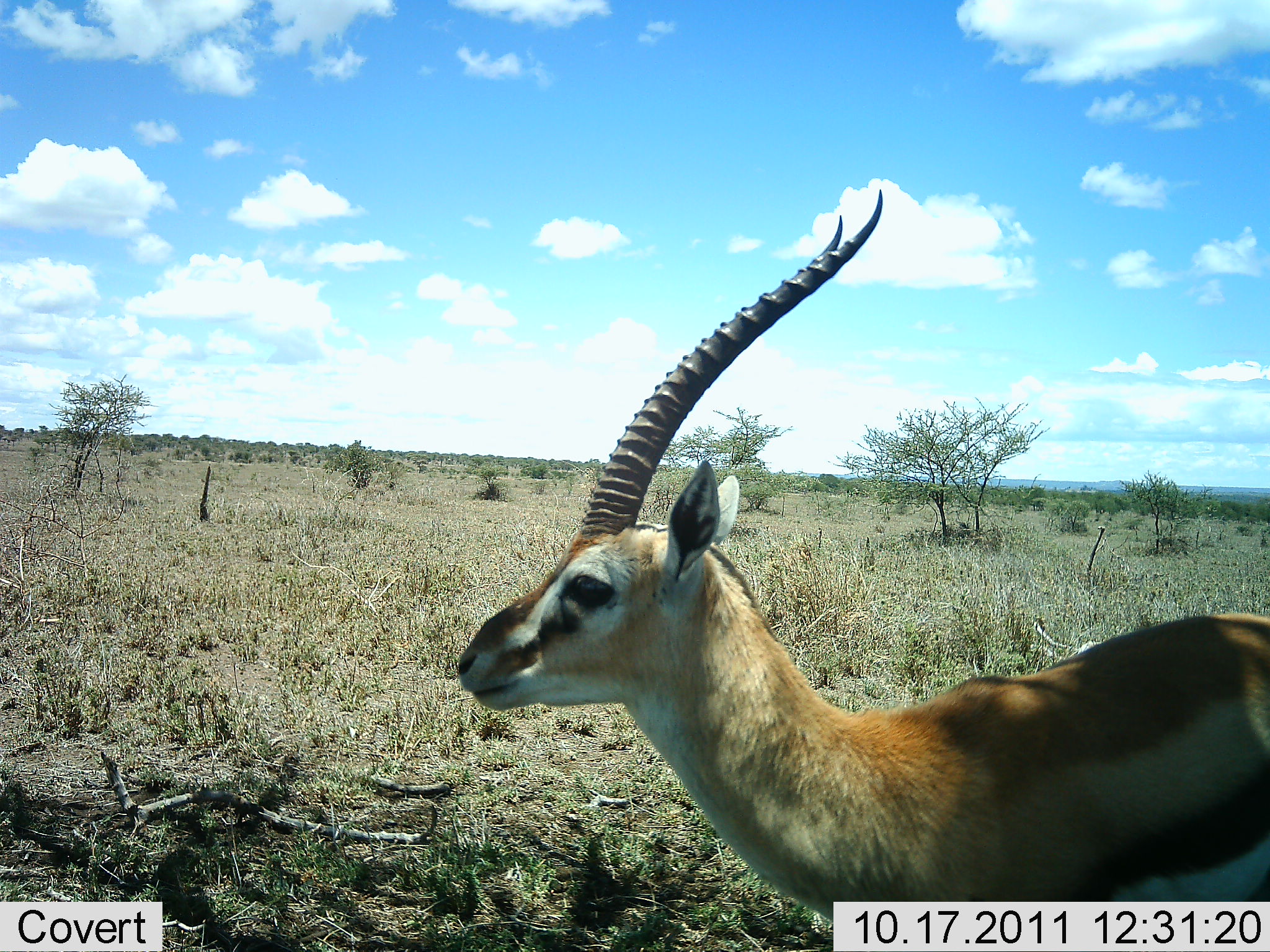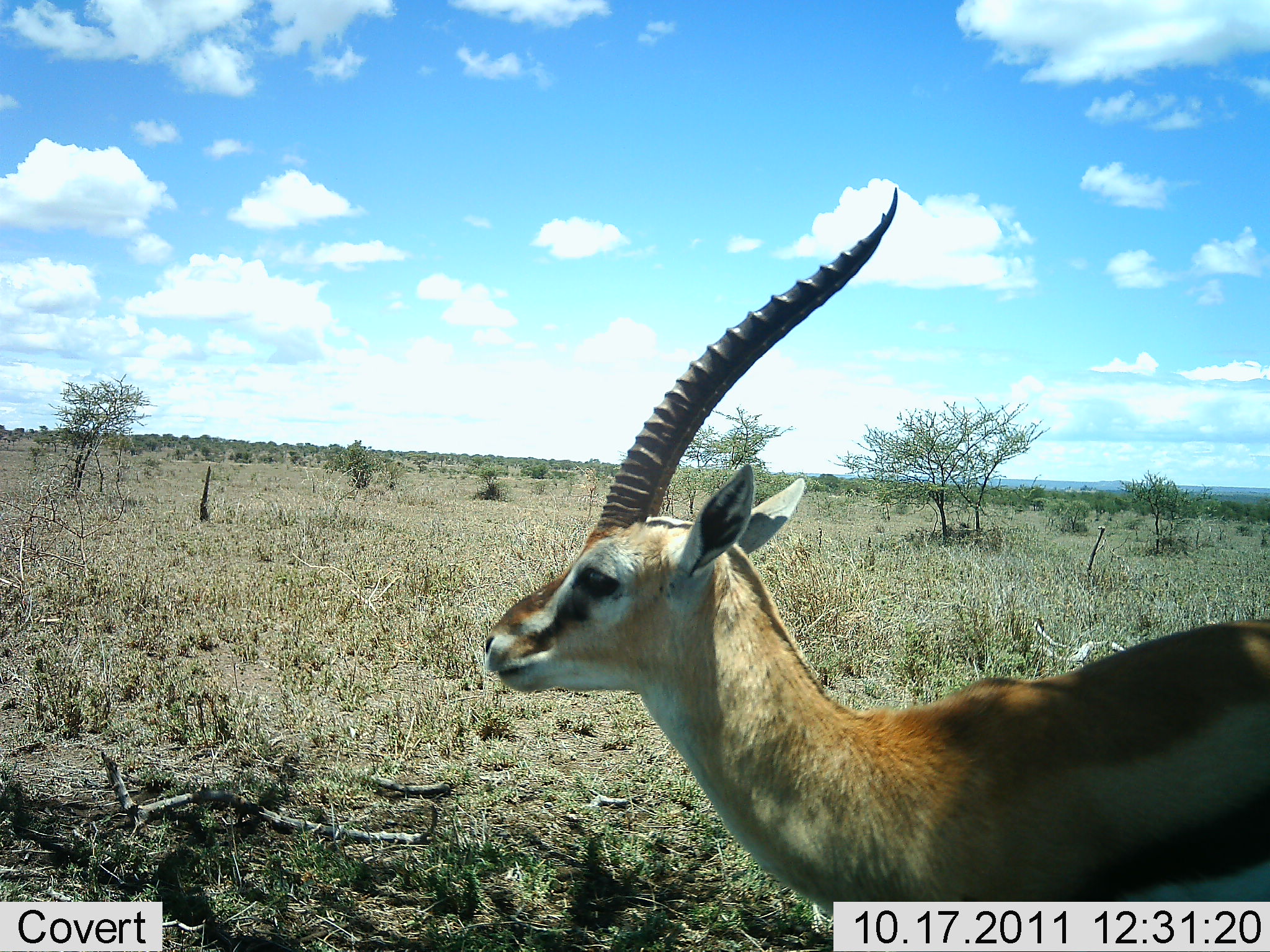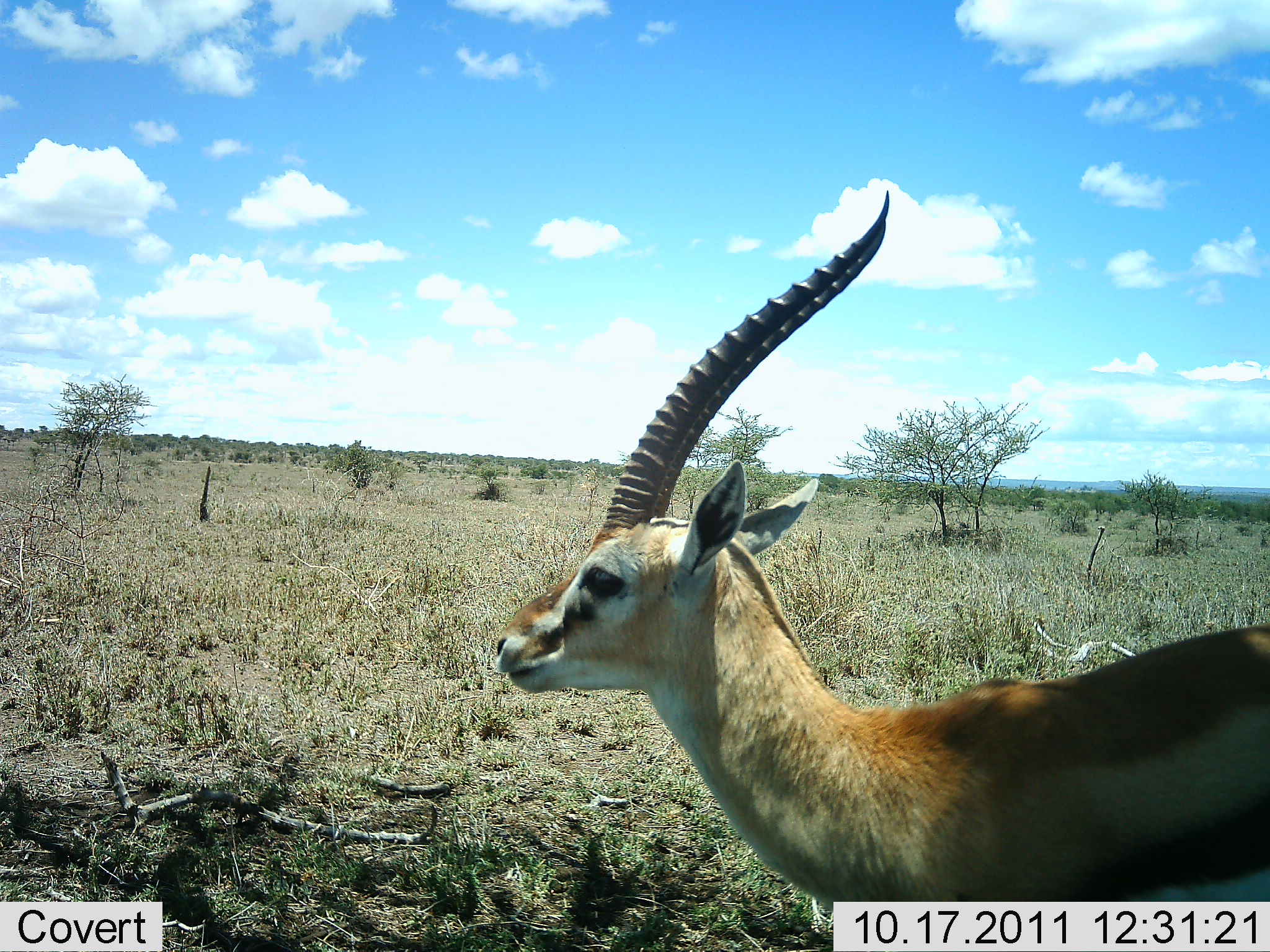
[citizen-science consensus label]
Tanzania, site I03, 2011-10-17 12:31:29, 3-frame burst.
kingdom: Animalia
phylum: Chordata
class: Mammalia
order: Artiodactyla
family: Bovidae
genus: Eudorcas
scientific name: Eudorcas thomsonii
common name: thomson's gazelle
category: gazellethomsons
Gazellethomsons (thomson's gazelle) (Eudorcas thomsonii), count 1. Behavior (volunteer vote fractions): standing 92%, resting 0%, moving 8%, interacting 0%. Young present (vote fraction): 0%. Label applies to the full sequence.